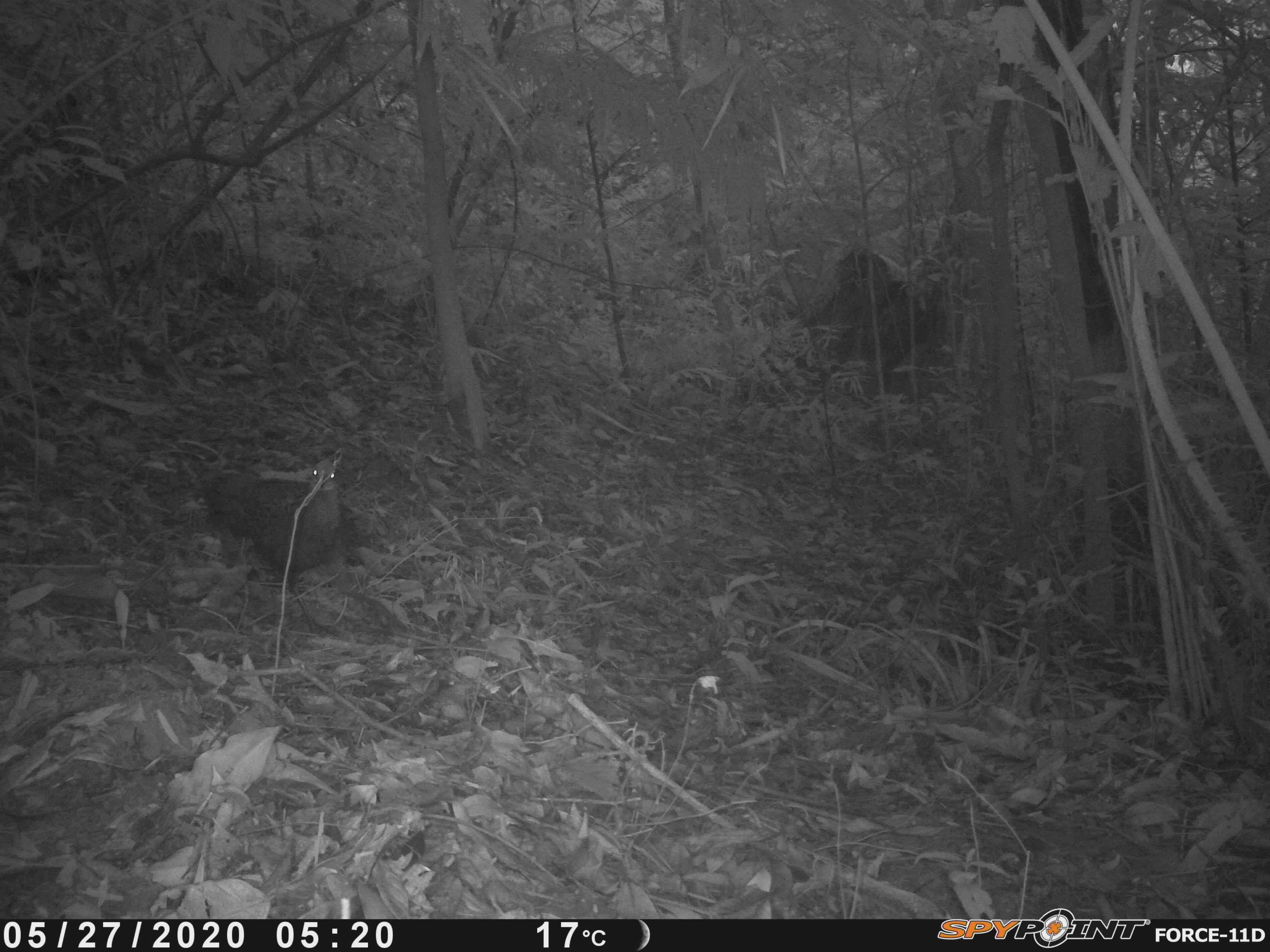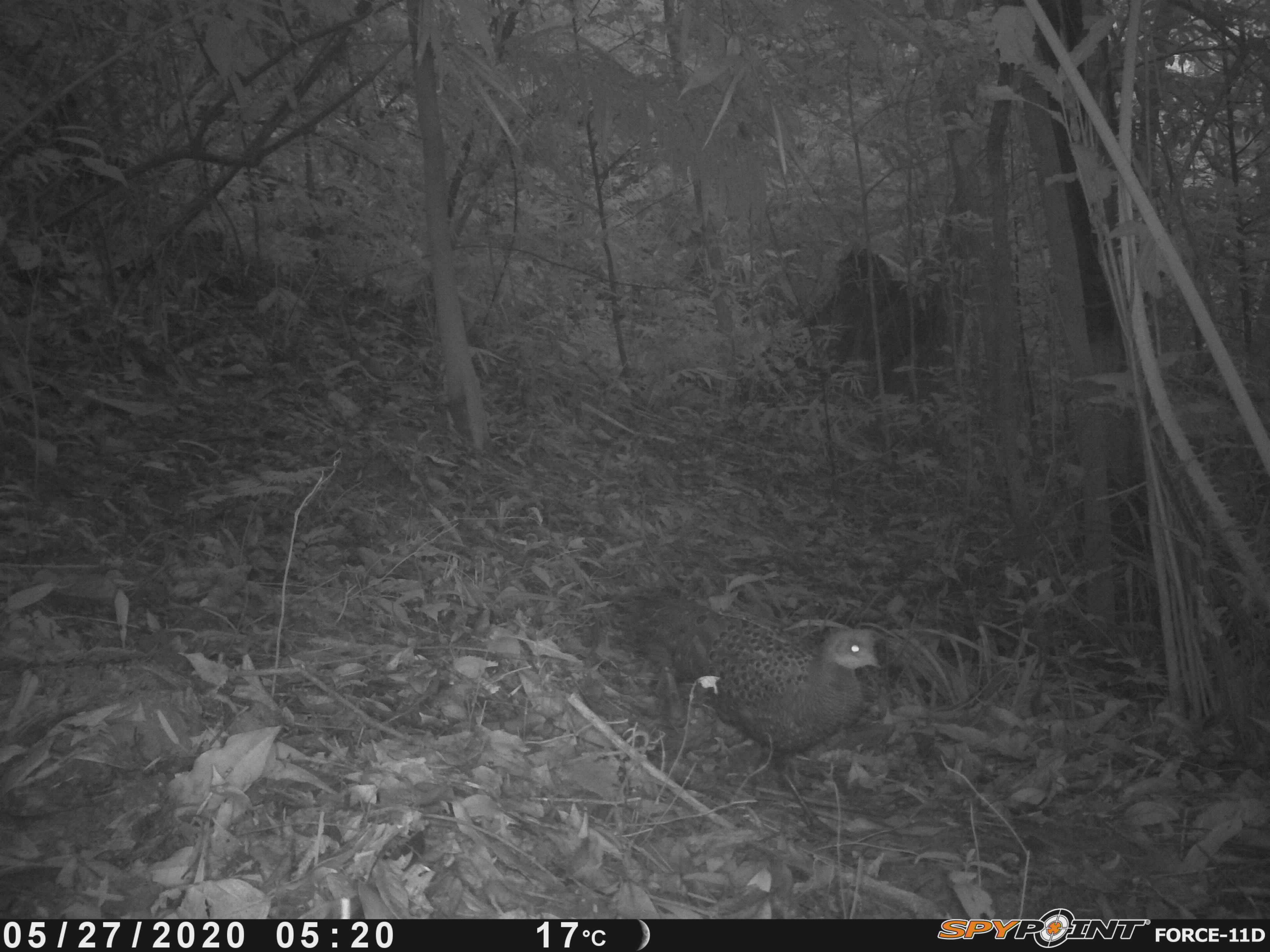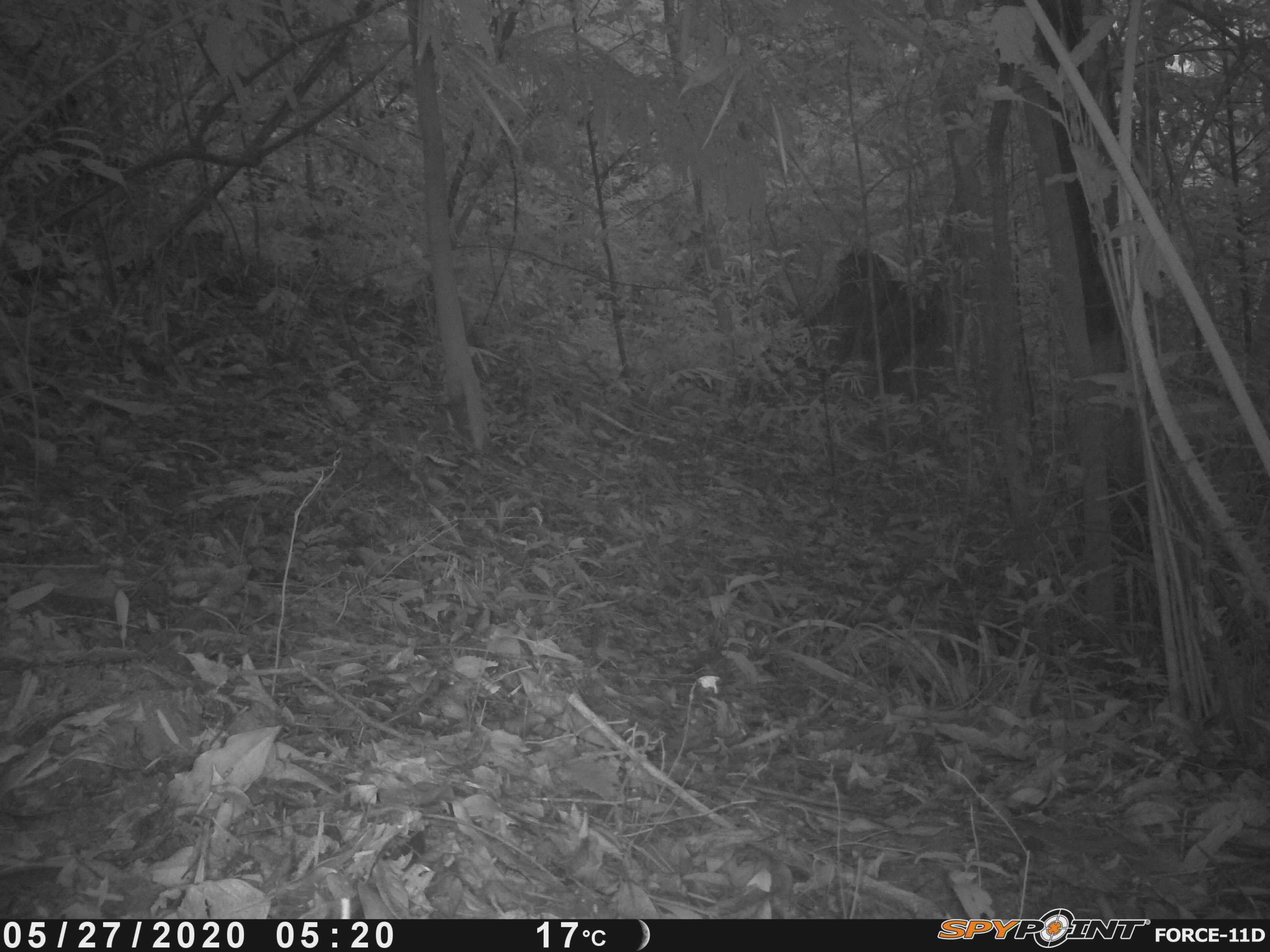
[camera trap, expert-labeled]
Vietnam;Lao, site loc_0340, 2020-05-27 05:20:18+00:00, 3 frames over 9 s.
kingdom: Animalia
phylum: Chordata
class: Aves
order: Galliformes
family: Phasianidae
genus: Polyplectron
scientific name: Polyplectron bicalcaratum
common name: gray peacock-pheasant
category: grey peacock pheasant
Grey peacock pheasant (gray peacock-pheasant) (Polyplectron bicalcaratum). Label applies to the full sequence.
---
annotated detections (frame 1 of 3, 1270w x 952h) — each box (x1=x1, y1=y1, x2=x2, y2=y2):
grey peacock pheasant: (x1=206, y1=458, x2=362, y2=638)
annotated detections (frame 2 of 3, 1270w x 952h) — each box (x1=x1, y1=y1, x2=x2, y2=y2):
grey peacock pheasant: (x1=605, y1=585, x2=886, y2=839)